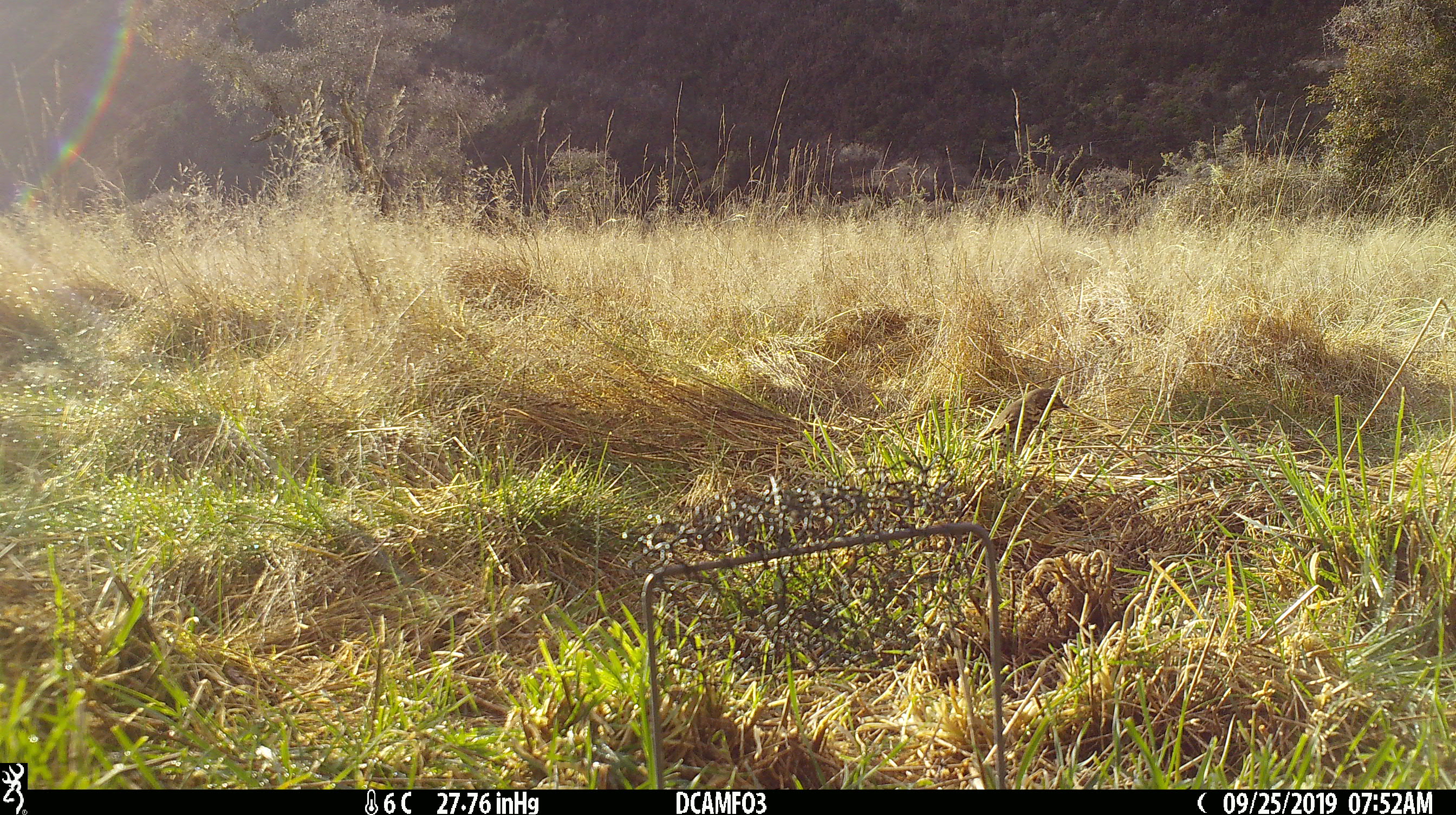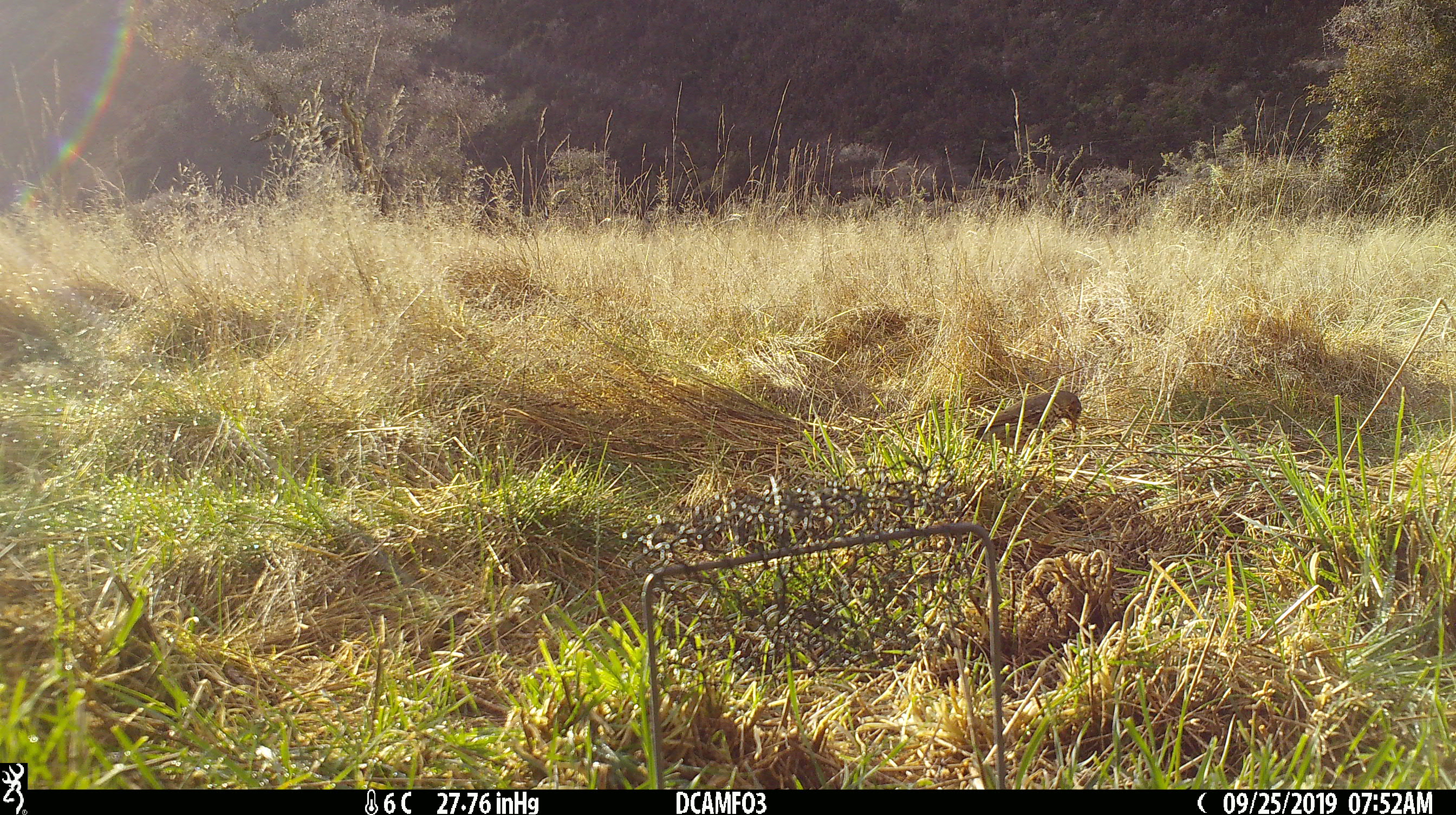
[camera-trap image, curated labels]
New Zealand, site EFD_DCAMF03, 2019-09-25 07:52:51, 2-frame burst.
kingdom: Animalia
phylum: Chordata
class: Aves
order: Passeriformes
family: Turdidae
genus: Turdus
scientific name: Turdus philomelos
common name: song thrush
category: thrush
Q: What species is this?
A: Thrush (song thrush) (Turdus philomelos).